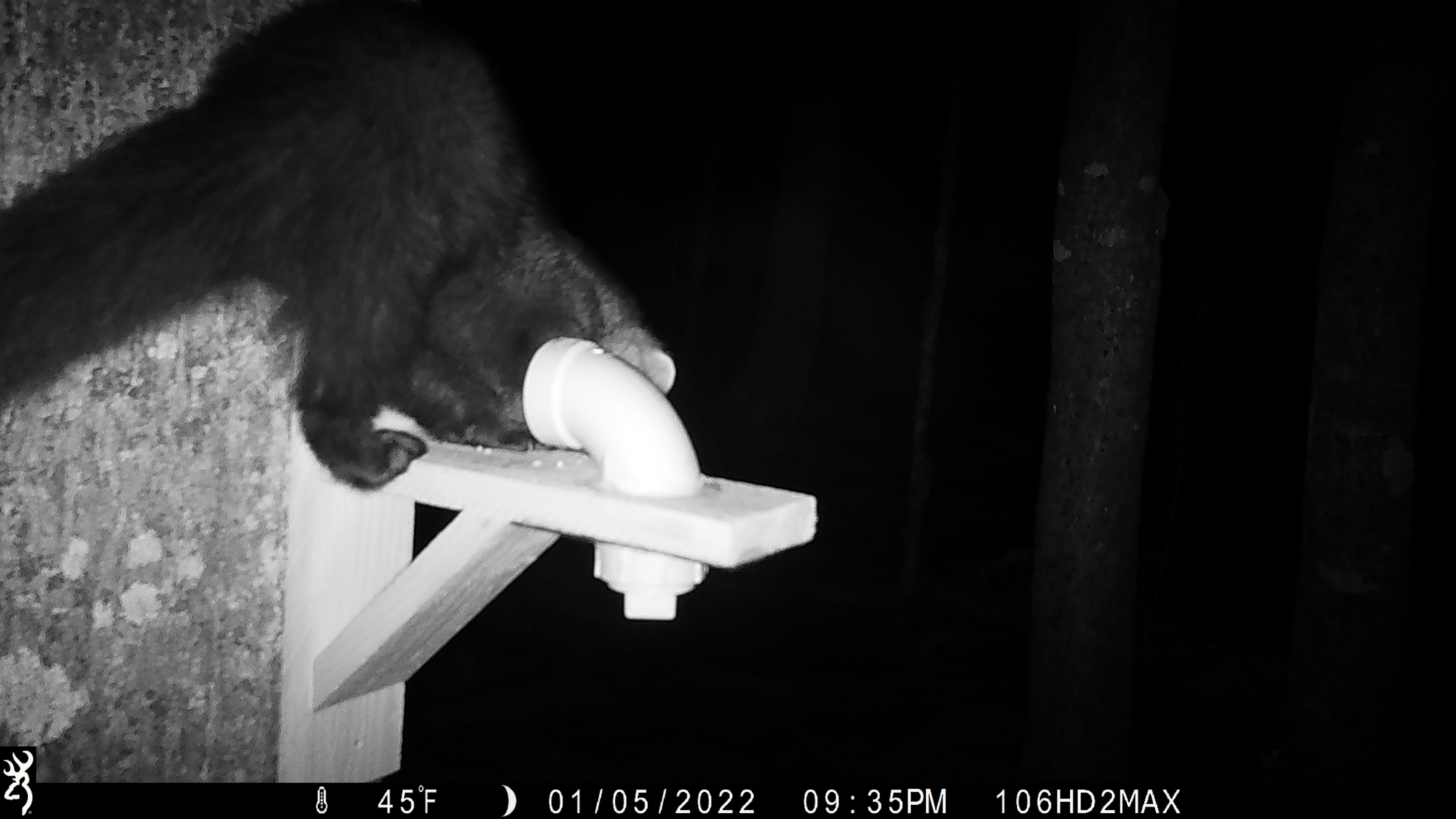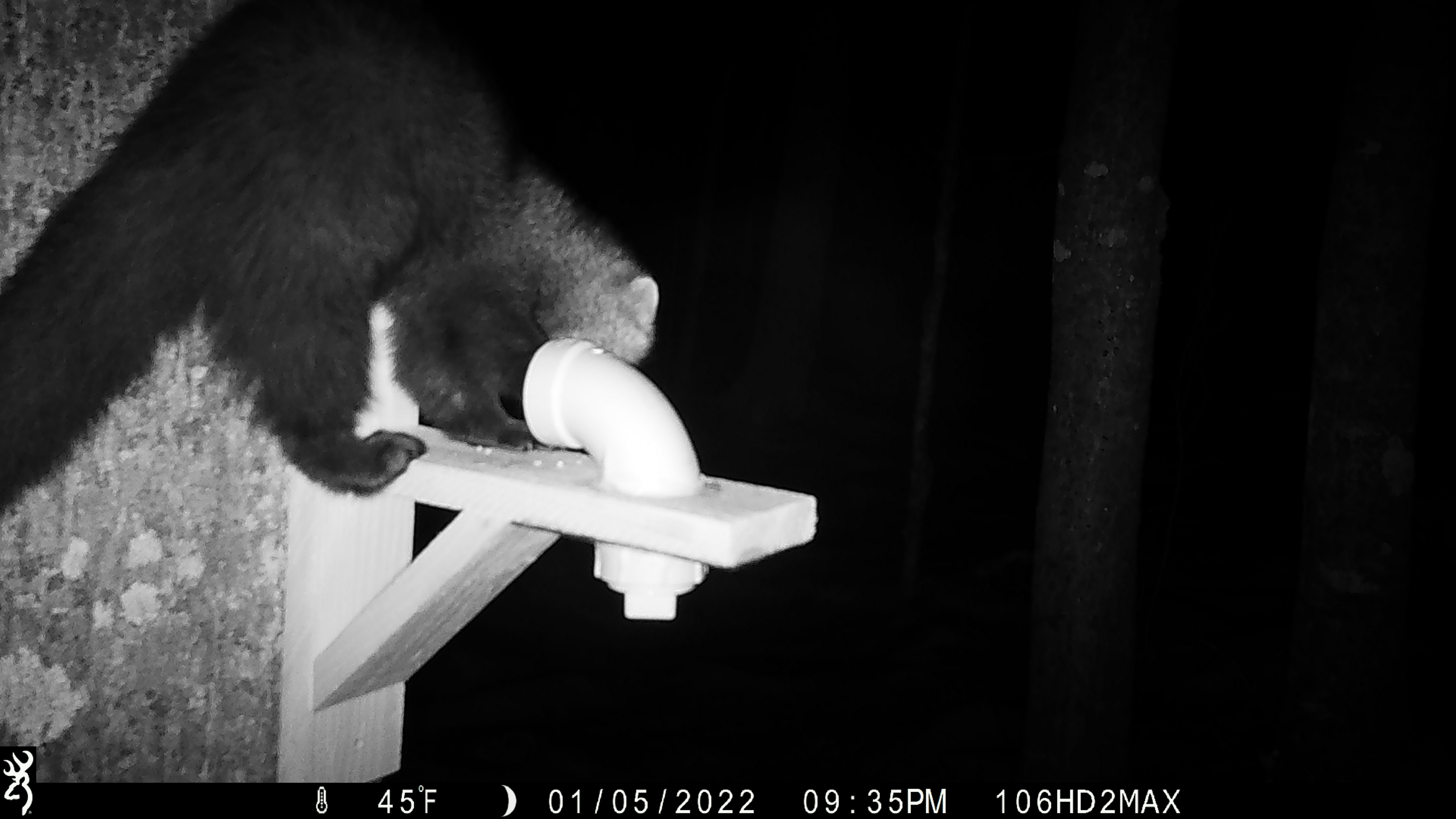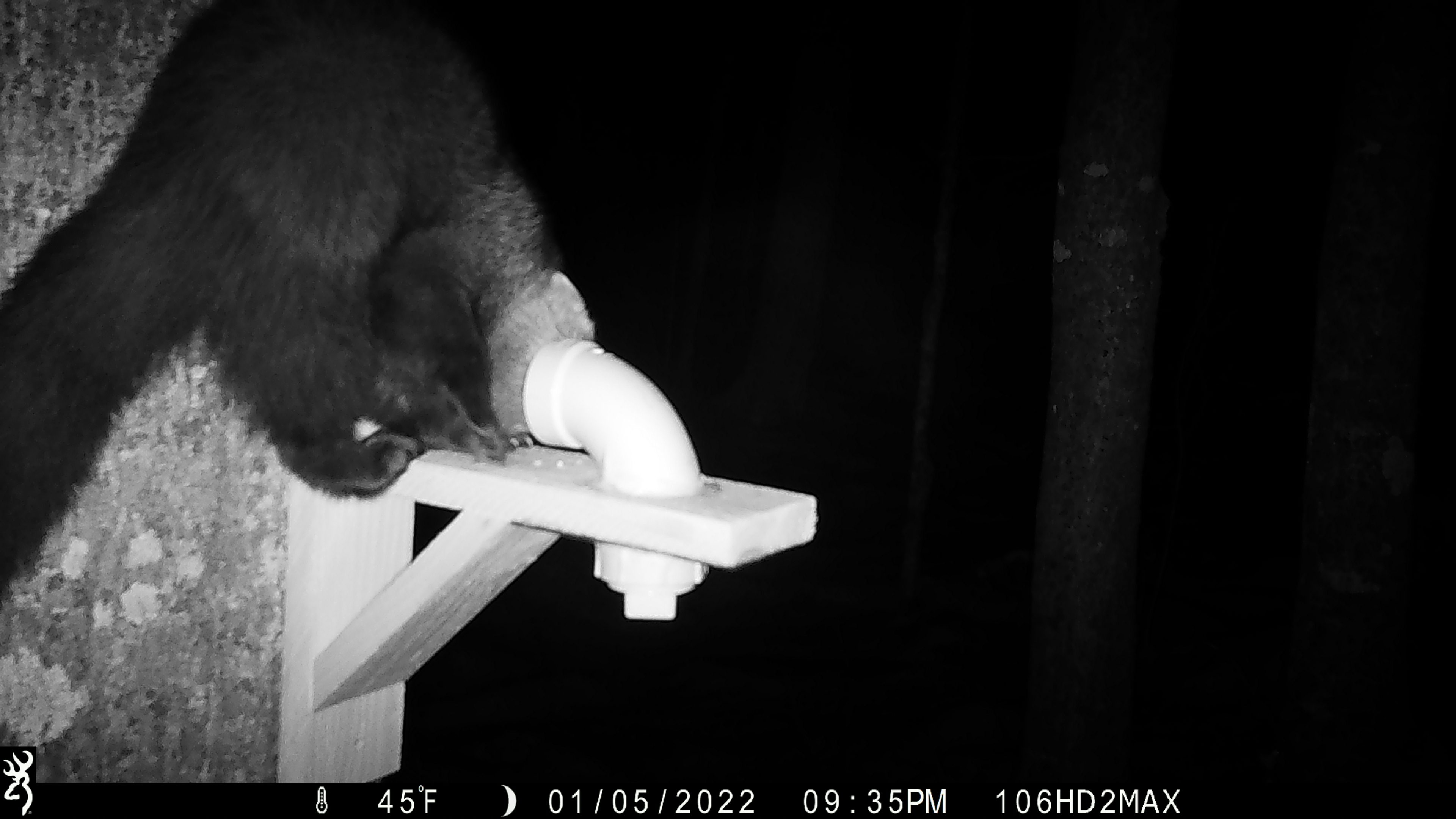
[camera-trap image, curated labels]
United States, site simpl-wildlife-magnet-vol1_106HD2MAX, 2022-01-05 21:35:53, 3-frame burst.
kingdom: Animalia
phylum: Chordata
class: Mammalia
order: Carnivora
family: Mustelidae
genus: Pekania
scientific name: Pekania pennanti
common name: fisher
Fisher (Pekania pennanti).